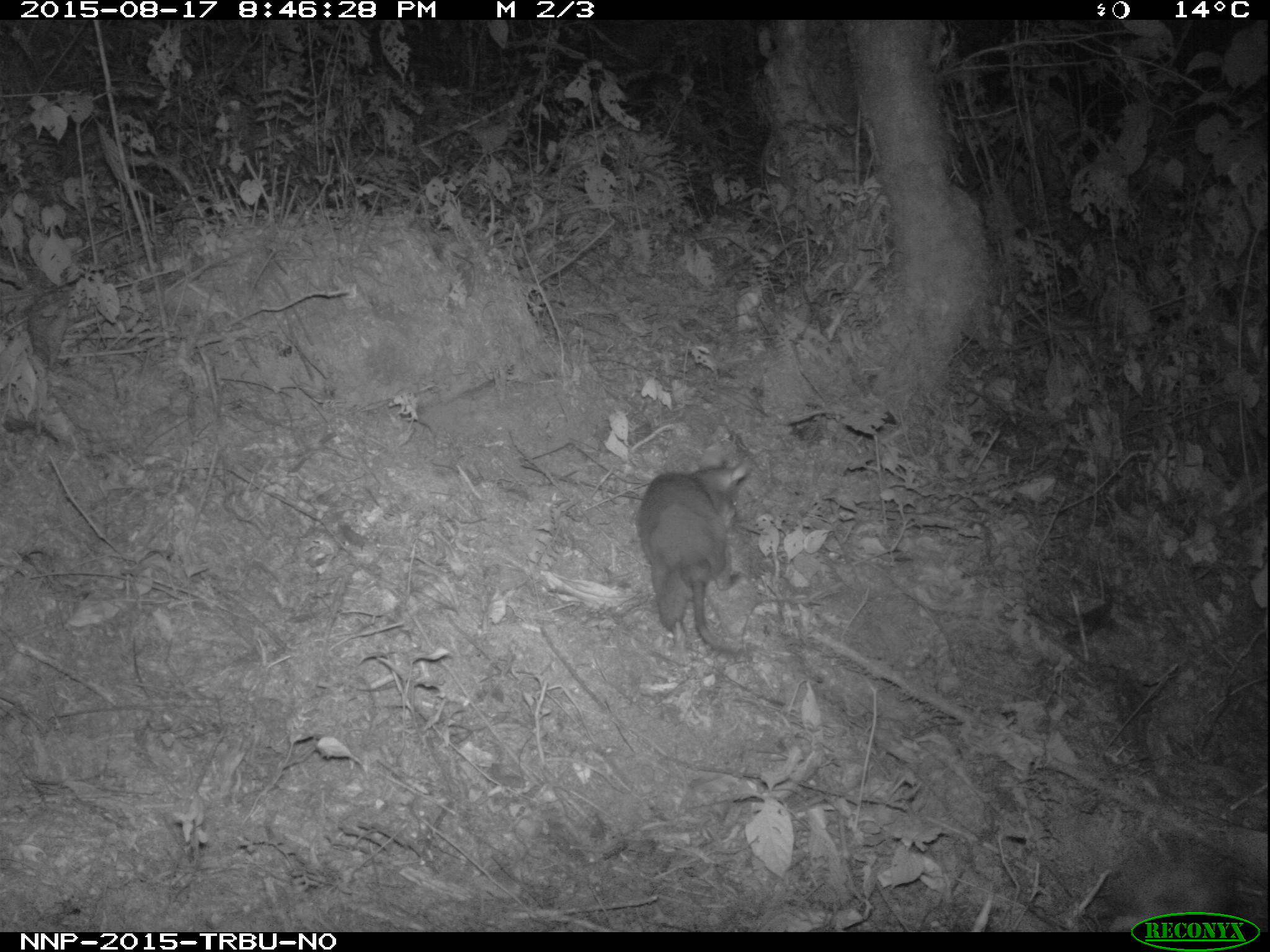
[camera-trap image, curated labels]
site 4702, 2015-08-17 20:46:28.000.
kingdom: Animalia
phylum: Chordata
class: Mammalia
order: Rodentia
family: Nesomyidae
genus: Cricetomys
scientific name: Cricetomys gambianus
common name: african giant pouched rat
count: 1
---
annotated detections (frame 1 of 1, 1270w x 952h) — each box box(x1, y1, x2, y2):
cricetomys gambianus: box(633, 461, 750, 657)